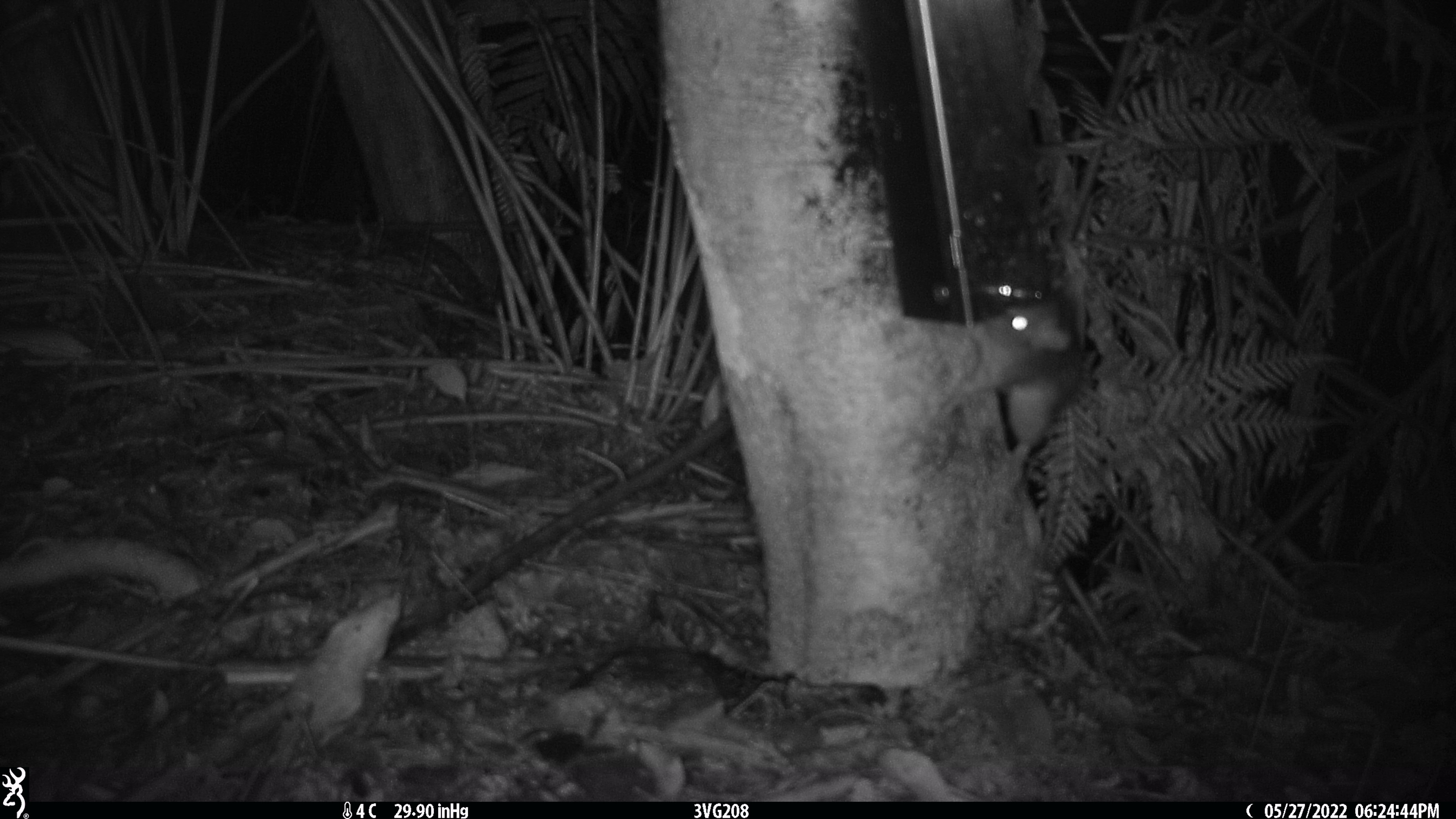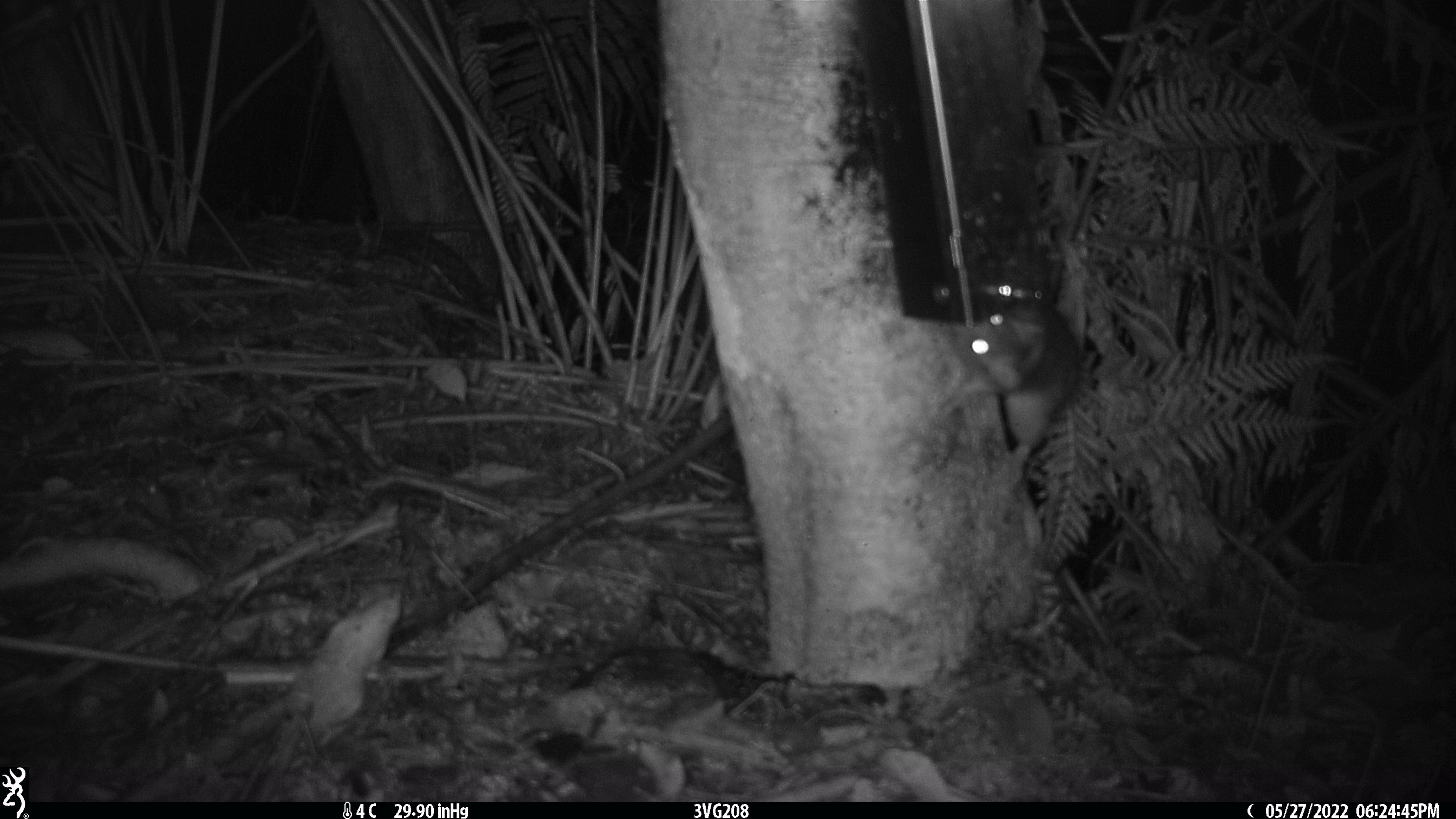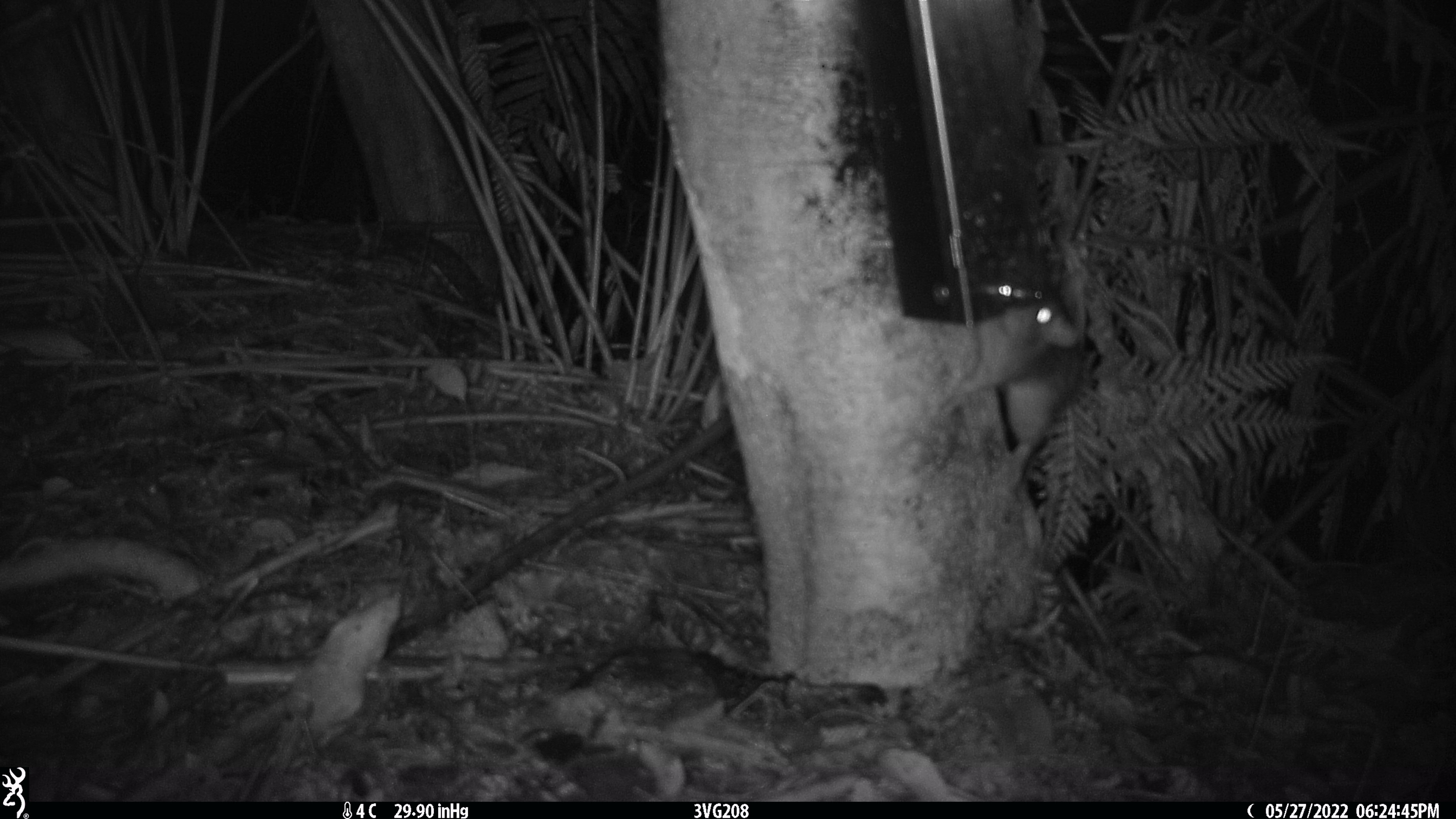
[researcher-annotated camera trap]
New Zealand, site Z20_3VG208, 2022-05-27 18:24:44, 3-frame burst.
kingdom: Animalia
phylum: Chordata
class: Mammalia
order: Rodentia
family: Muridae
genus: Rattus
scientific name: Rattus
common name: rat